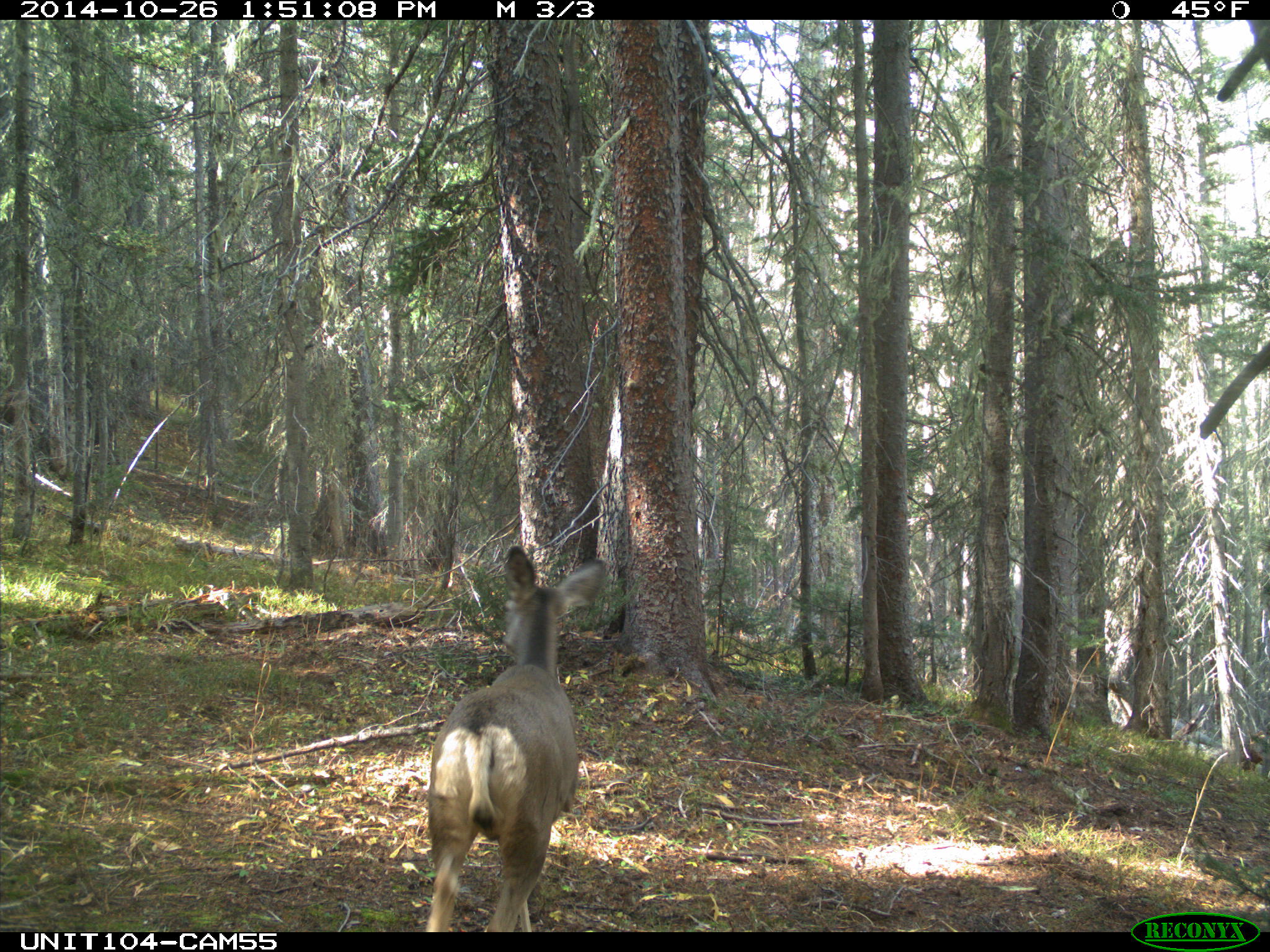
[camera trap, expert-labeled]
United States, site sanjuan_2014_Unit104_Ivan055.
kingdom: Animalia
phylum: Chordata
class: Mammalia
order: Artiodactyla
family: Cervidae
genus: Odocoileus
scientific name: Odocoileus hemionus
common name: mule deer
Odocoileus hemionus (mule deer).